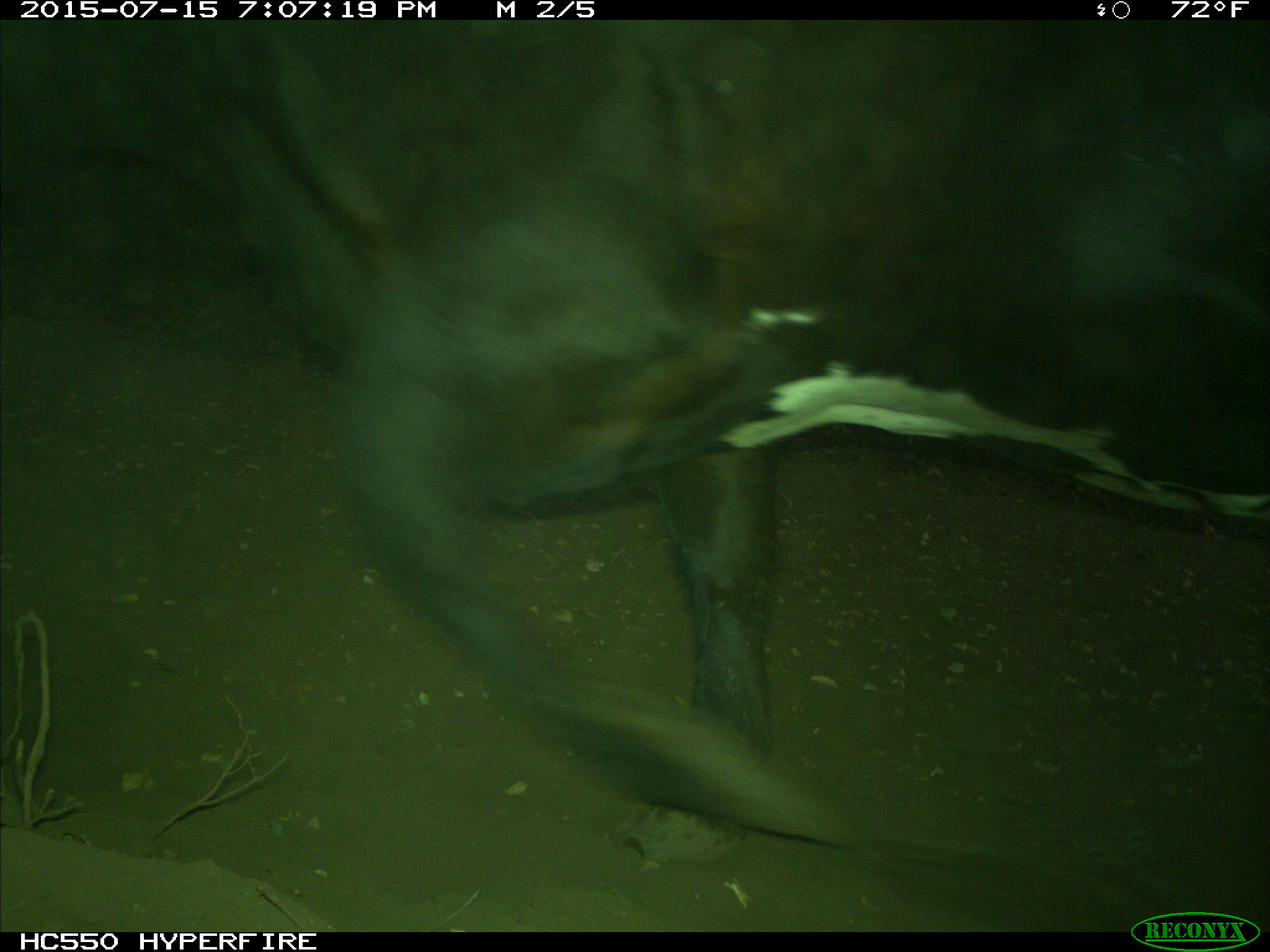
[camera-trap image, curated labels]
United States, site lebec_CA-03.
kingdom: Animalia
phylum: Chordata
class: Mammalia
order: Artiodactyla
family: Bovidae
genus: Bos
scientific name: Bos taurus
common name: domestic cow